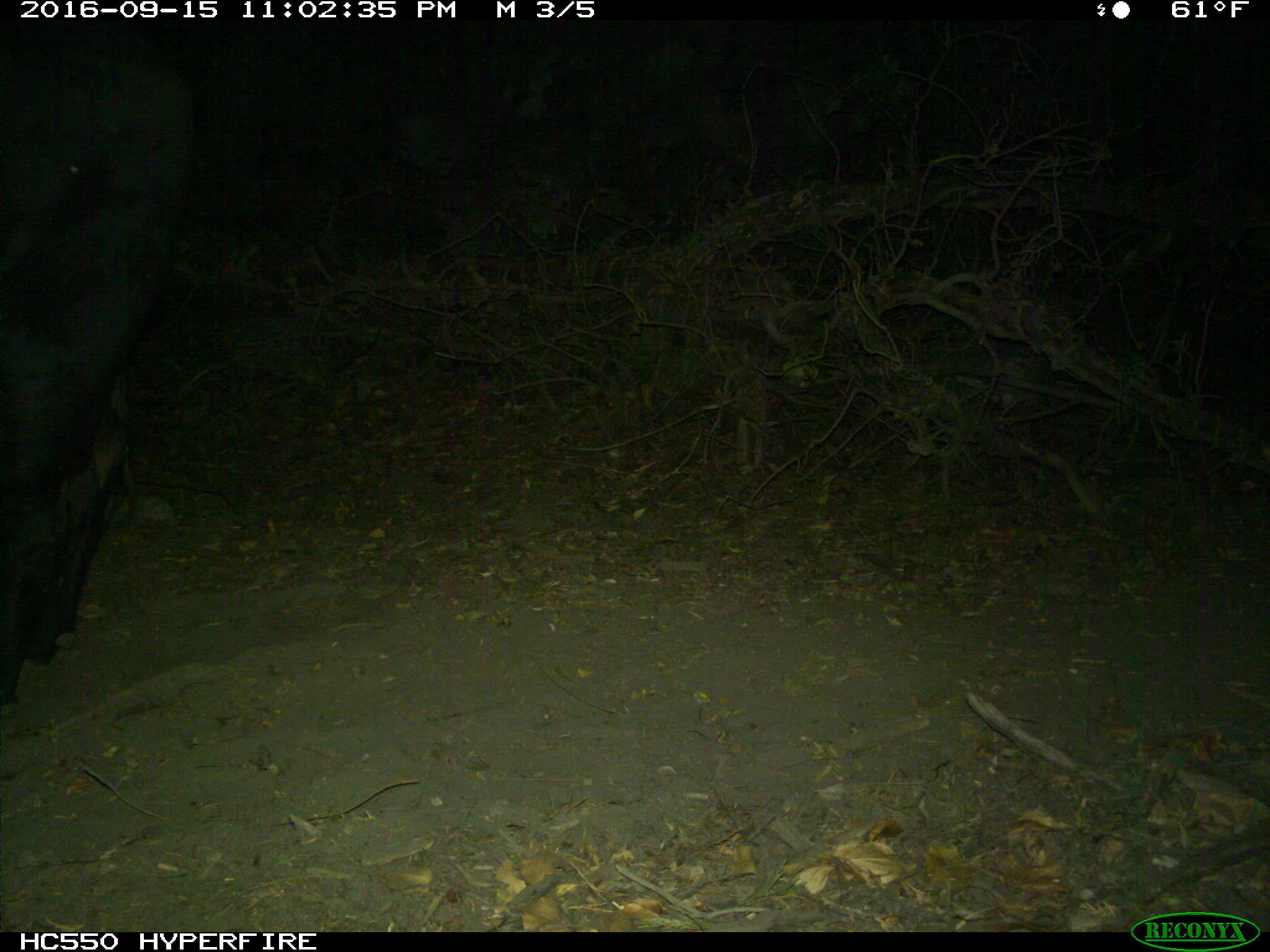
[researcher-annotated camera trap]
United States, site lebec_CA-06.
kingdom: Animalia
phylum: Chordata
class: Mammalia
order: Artiodactyla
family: Bovidae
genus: Bos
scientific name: Bos taurus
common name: domestic cow